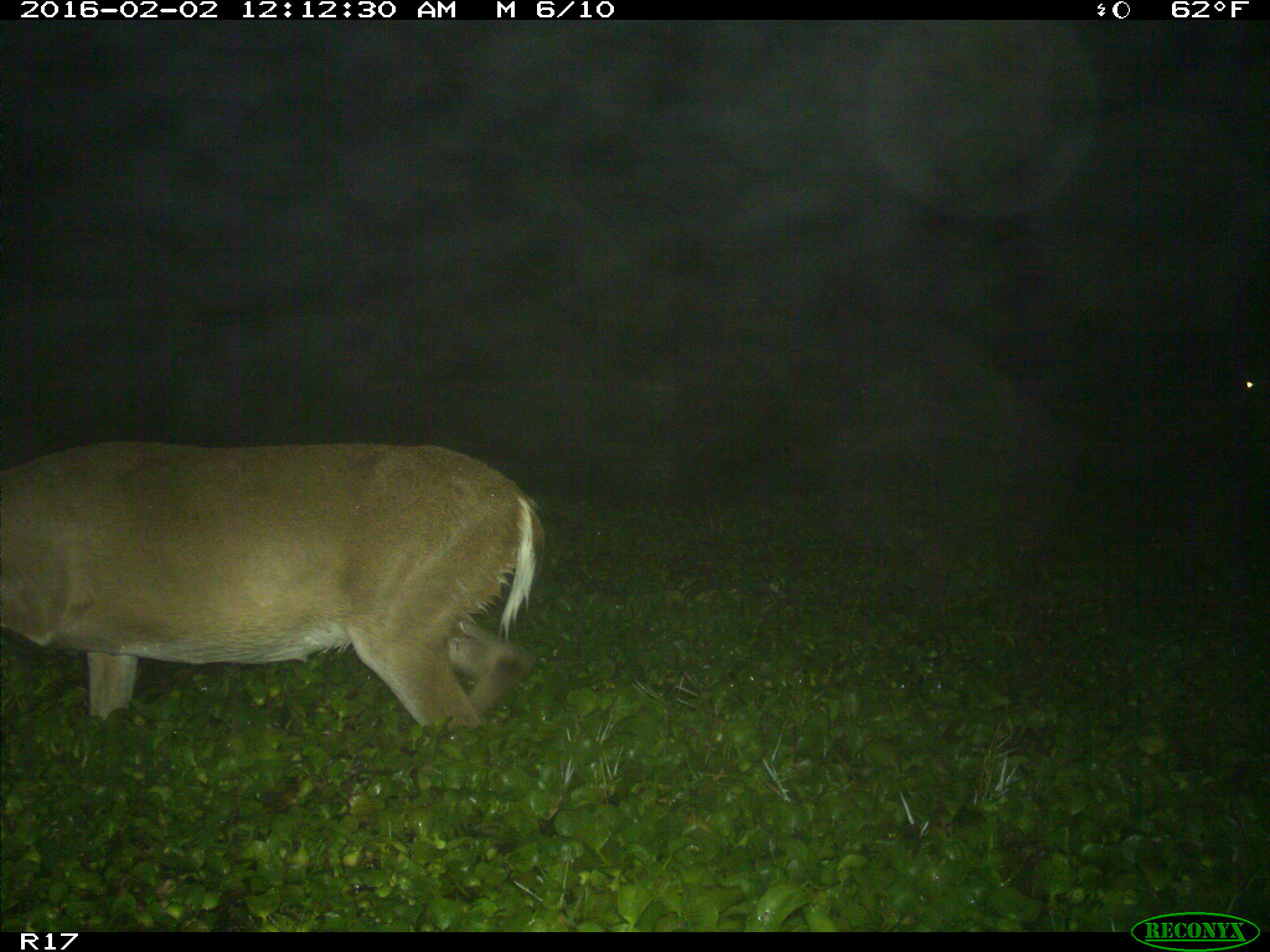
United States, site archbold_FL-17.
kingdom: Animalia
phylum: Chordata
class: Mammalia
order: Artiodactyla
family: Cervidae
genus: Odocoileus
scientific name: Odocoileus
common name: deer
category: unidentified deer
Unidentified deer (deer) (Odocoileus).